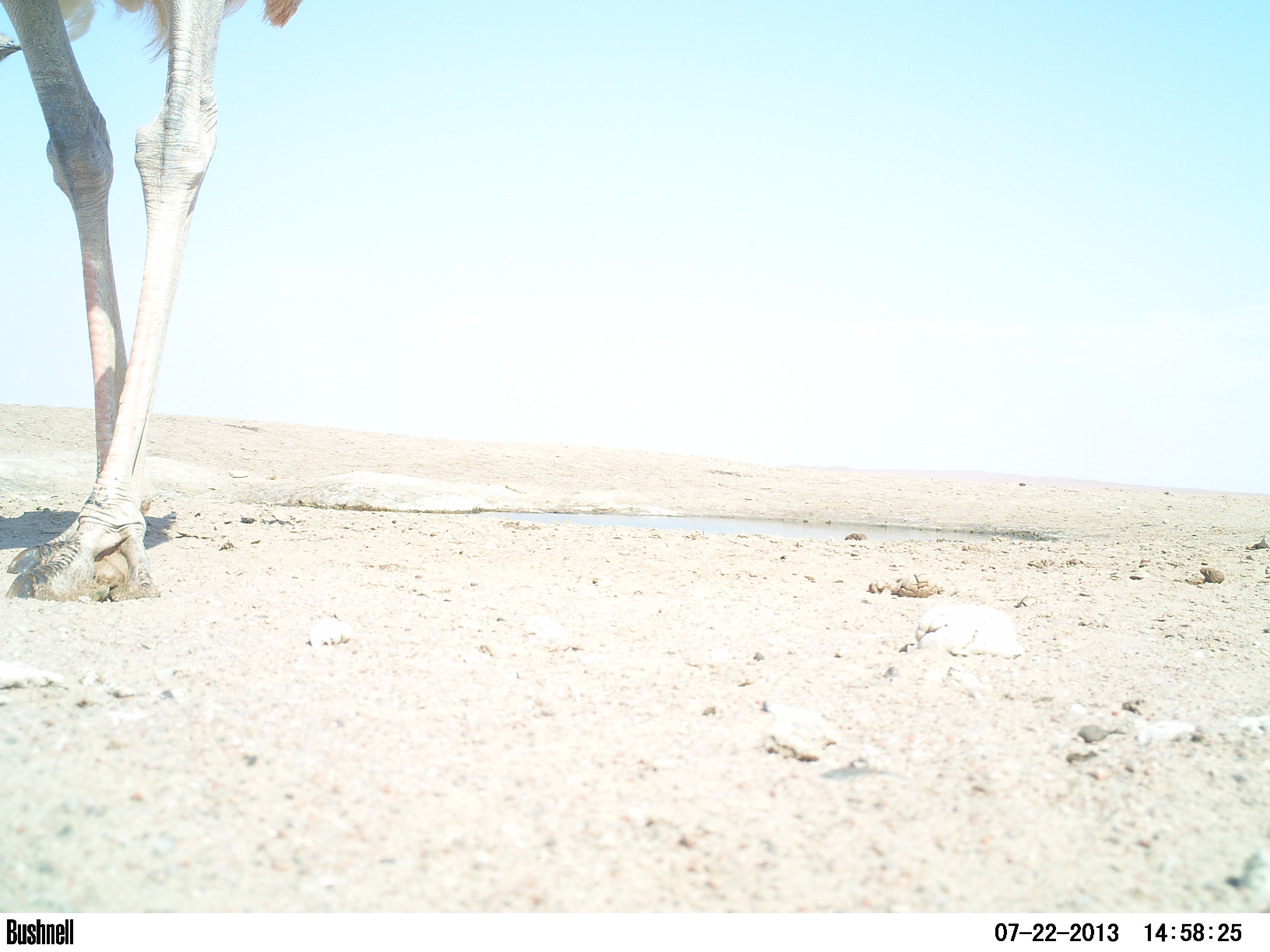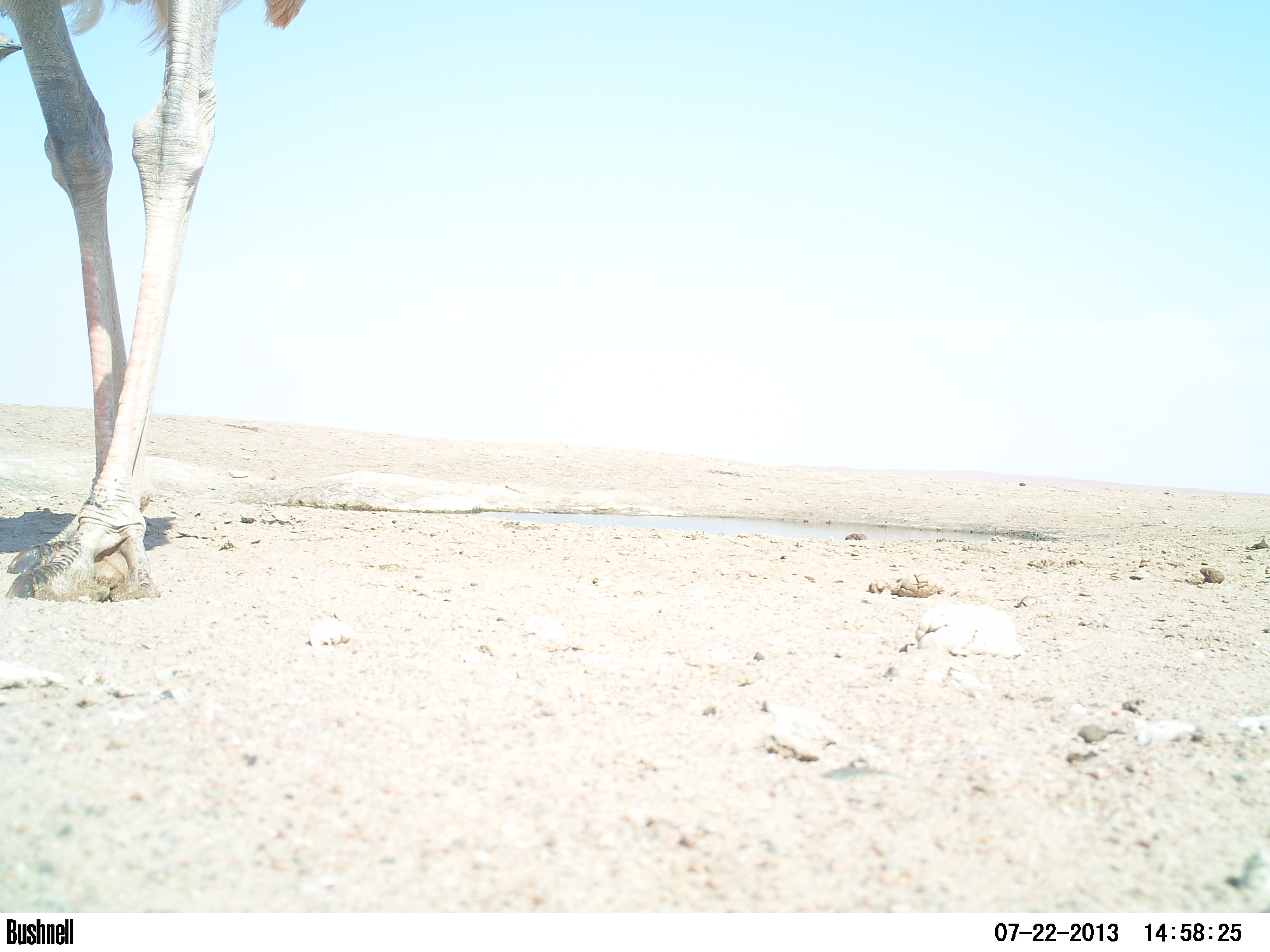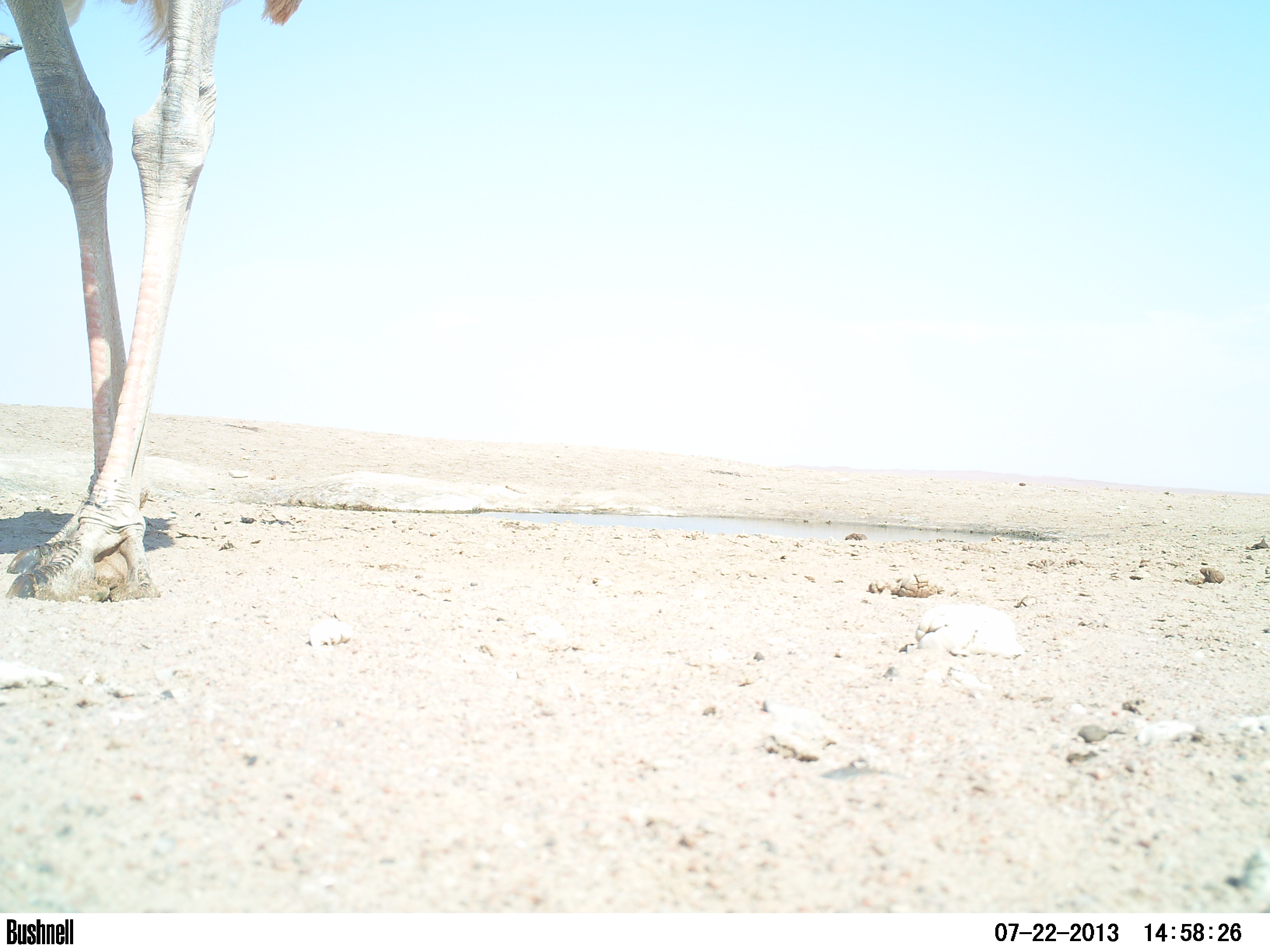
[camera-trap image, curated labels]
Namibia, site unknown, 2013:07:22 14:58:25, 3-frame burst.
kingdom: Animalia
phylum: Chordata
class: Aves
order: Struthioniformes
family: Struthionidae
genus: Struthio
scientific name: Struthio camelus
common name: common ostrich